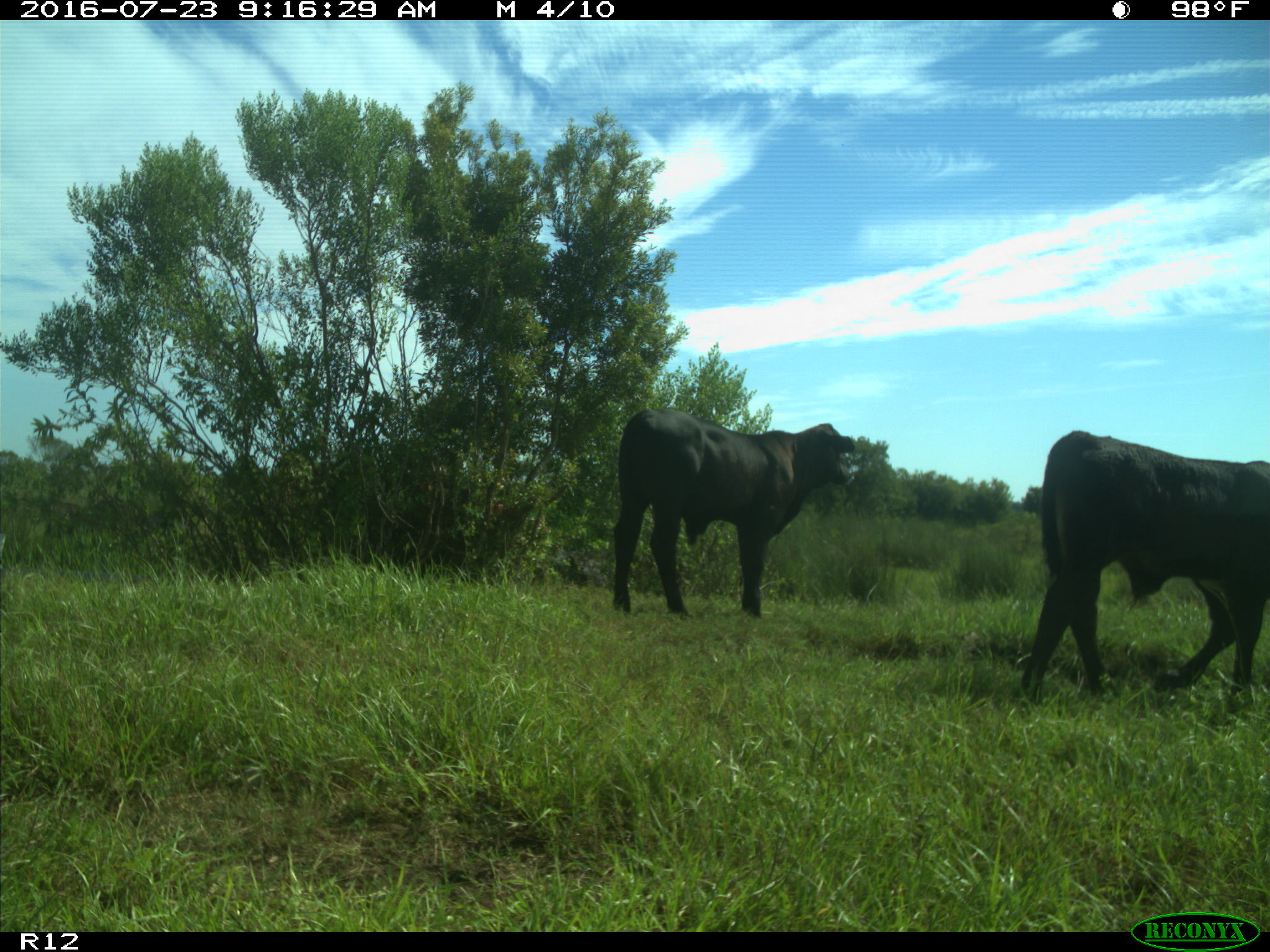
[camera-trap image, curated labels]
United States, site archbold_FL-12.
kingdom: Animalia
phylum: Chordata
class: Mammalia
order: Artiodactyla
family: Bovidae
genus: Bos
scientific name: Bos taurus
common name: domestic cow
Bos taurus (domestic cow).